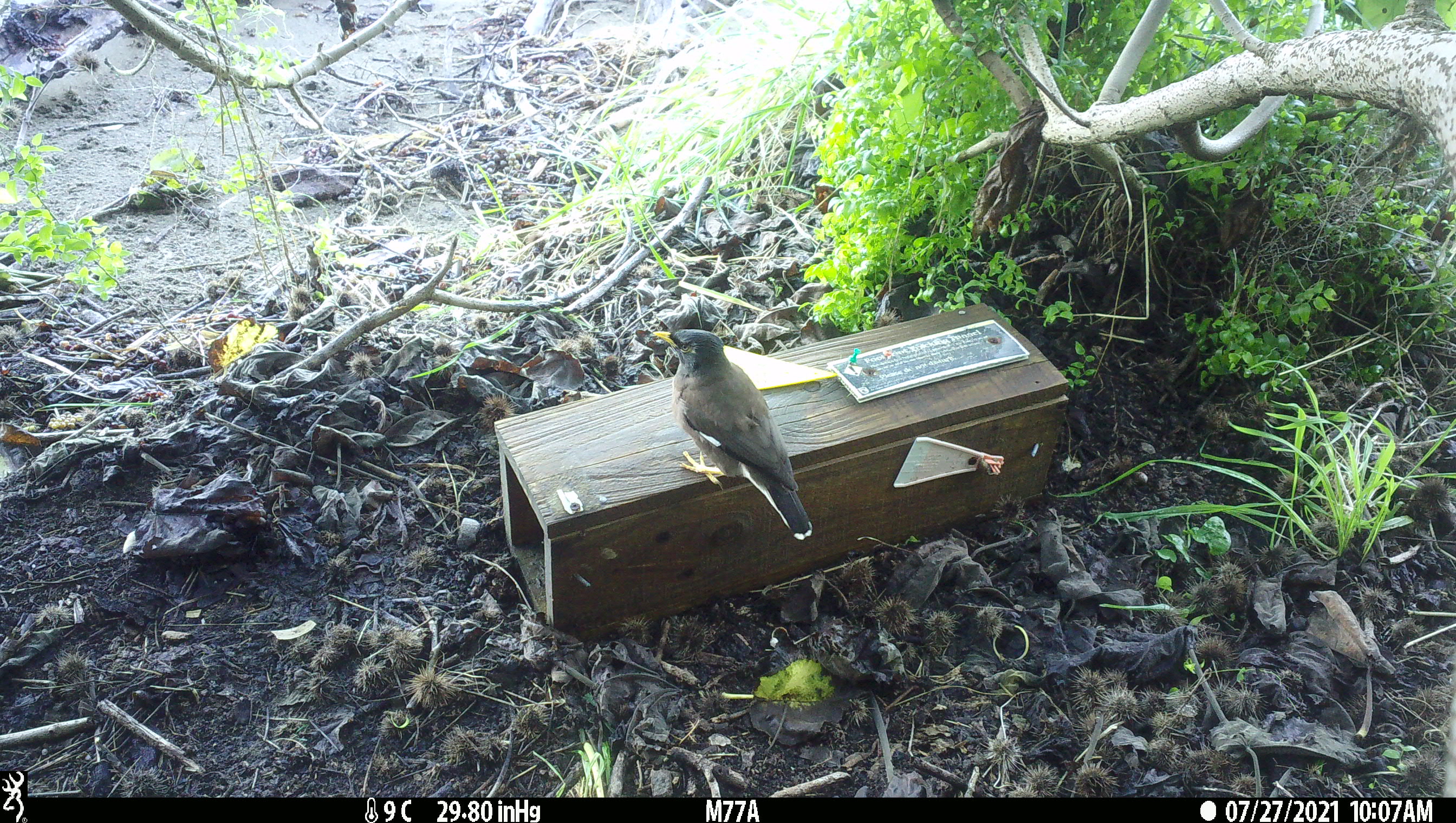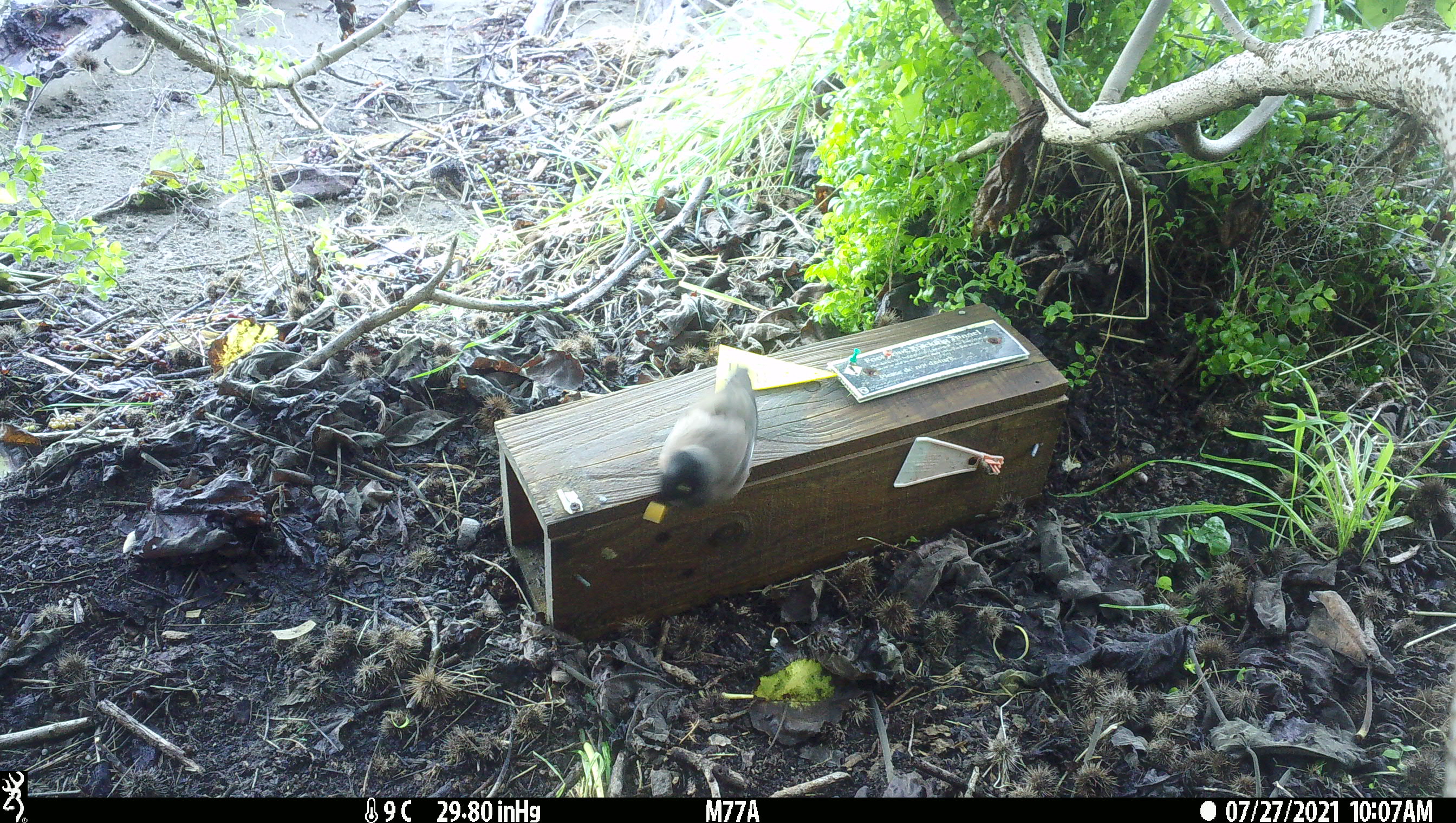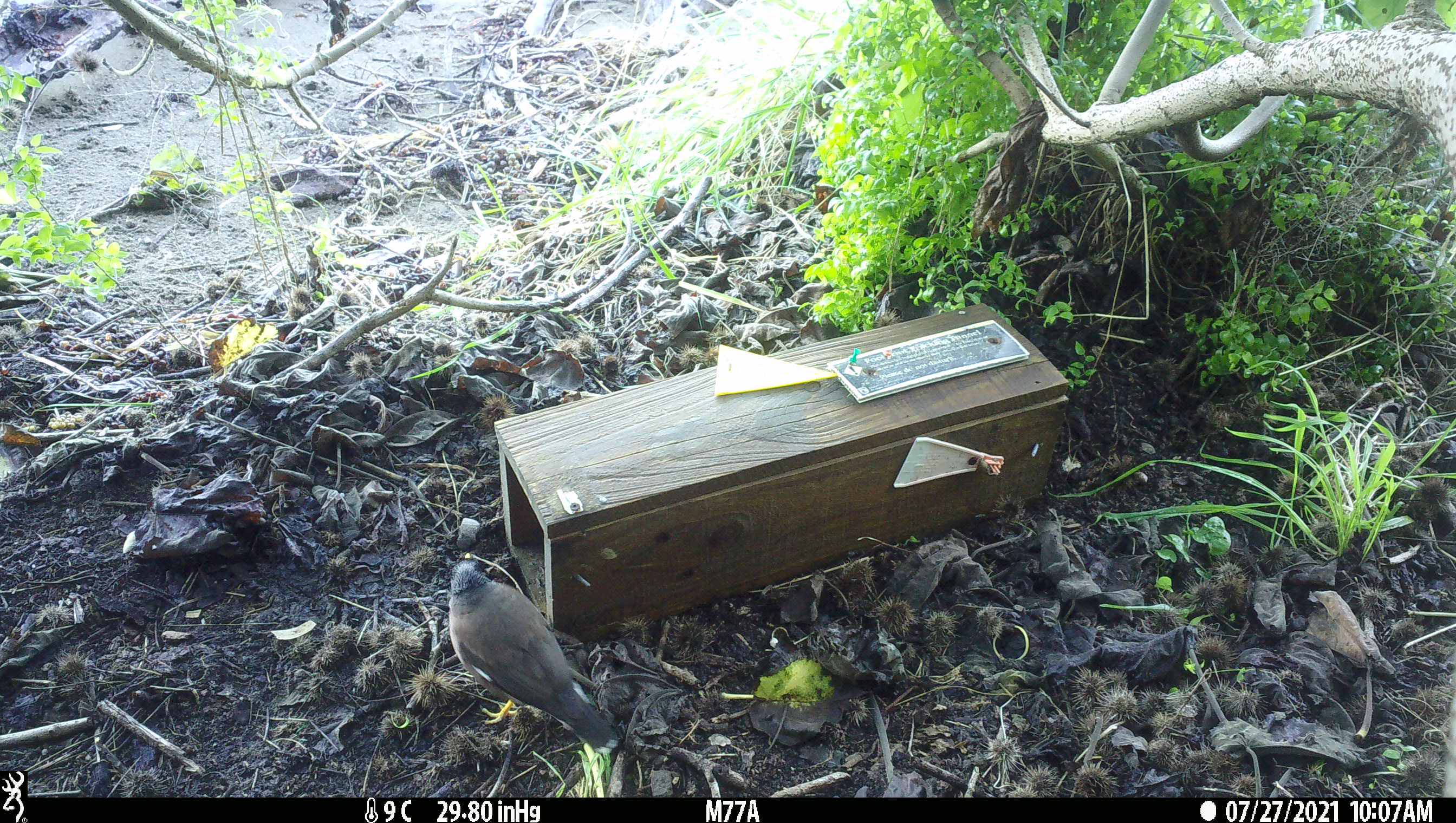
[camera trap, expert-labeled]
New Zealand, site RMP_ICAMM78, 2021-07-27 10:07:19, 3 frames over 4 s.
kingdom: Animalia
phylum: Chordata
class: Aves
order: Passeriformes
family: Sturnidae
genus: Acridotheres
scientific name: Acridotheres tristis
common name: common myna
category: myna